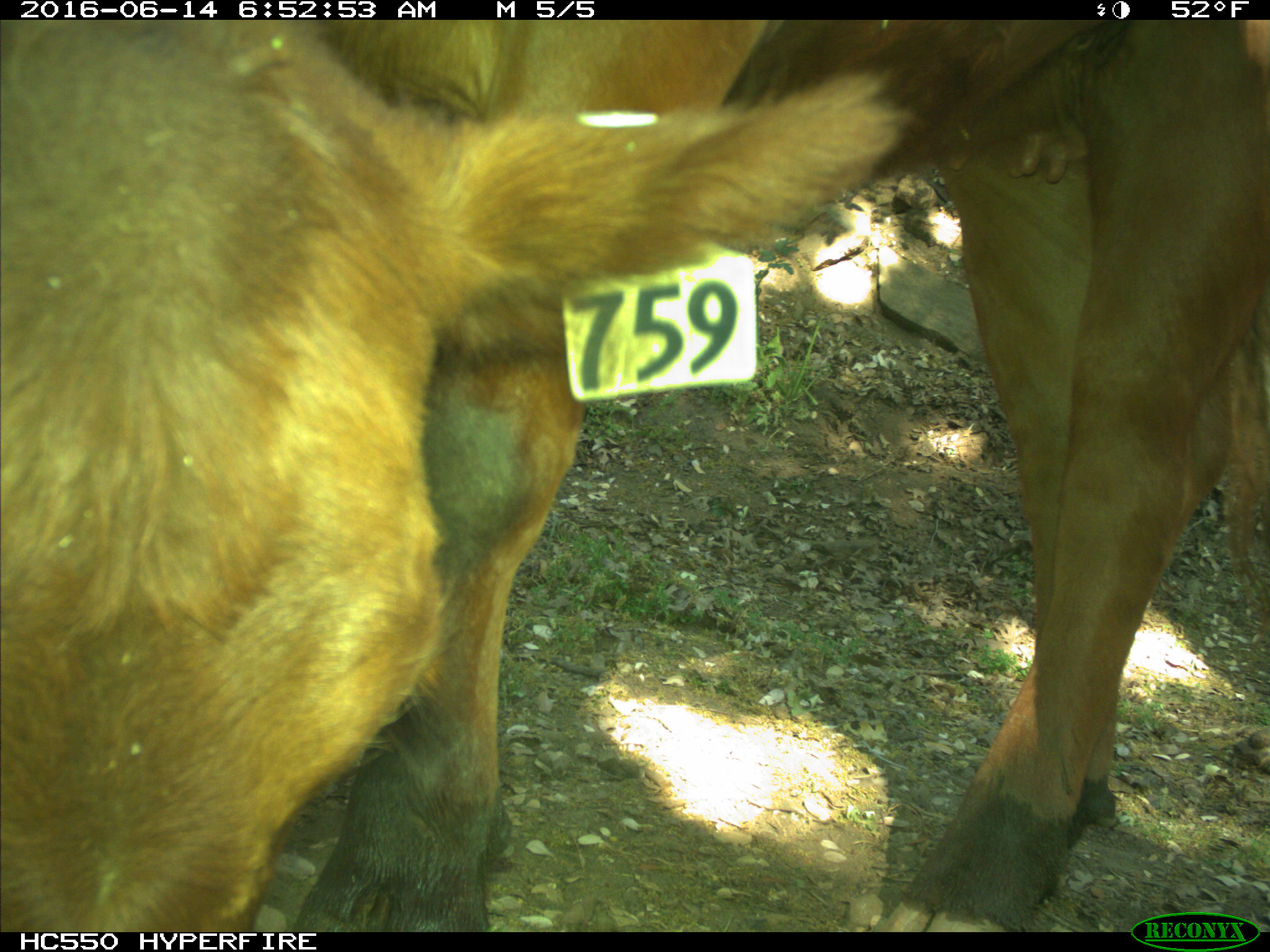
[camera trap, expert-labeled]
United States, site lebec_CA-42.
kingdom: Animalia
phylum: Chordata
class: Mammalia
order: Artiodactyla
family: Bovidae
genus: Bos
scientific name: Bos taurus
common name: domestic cow